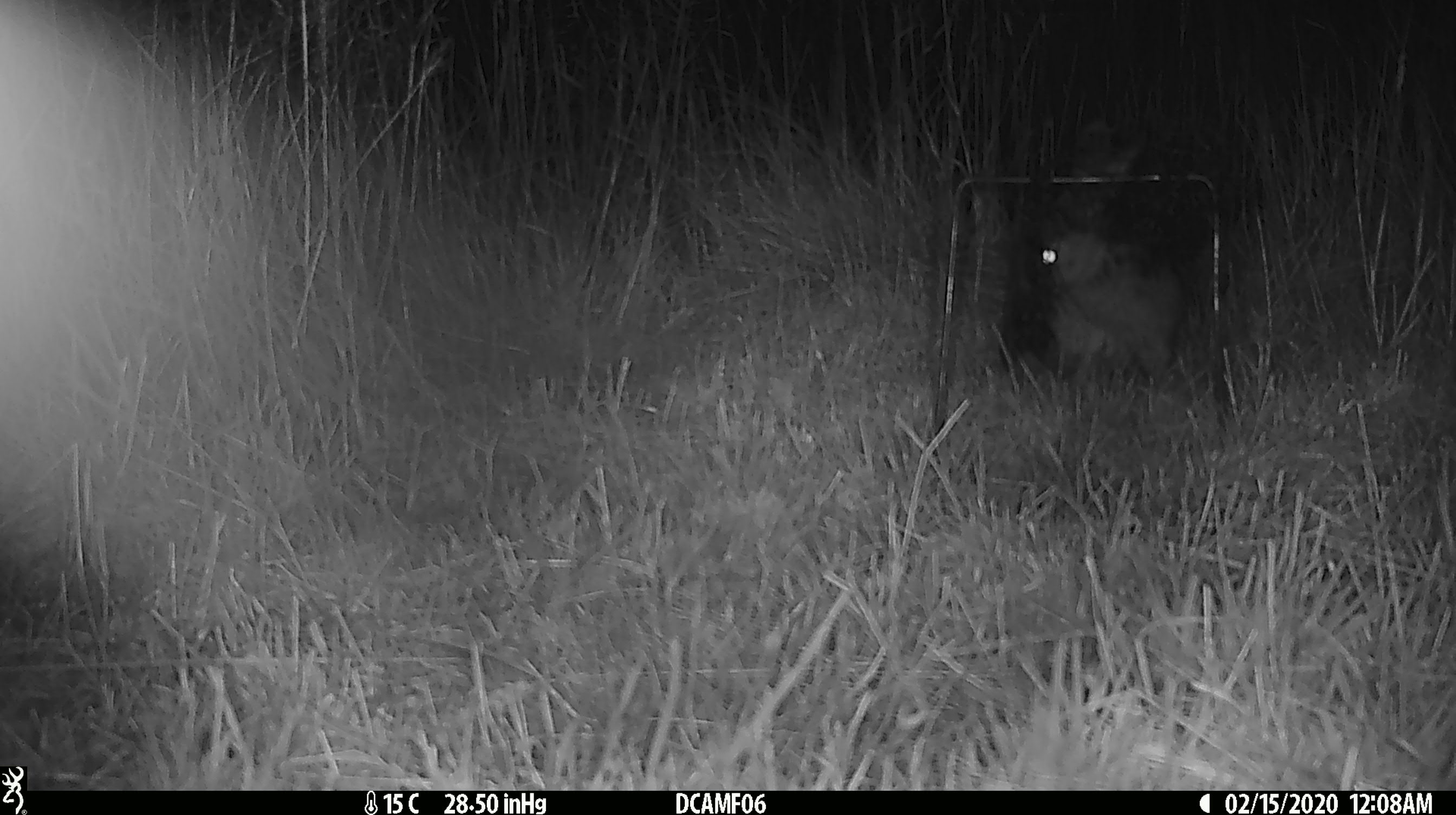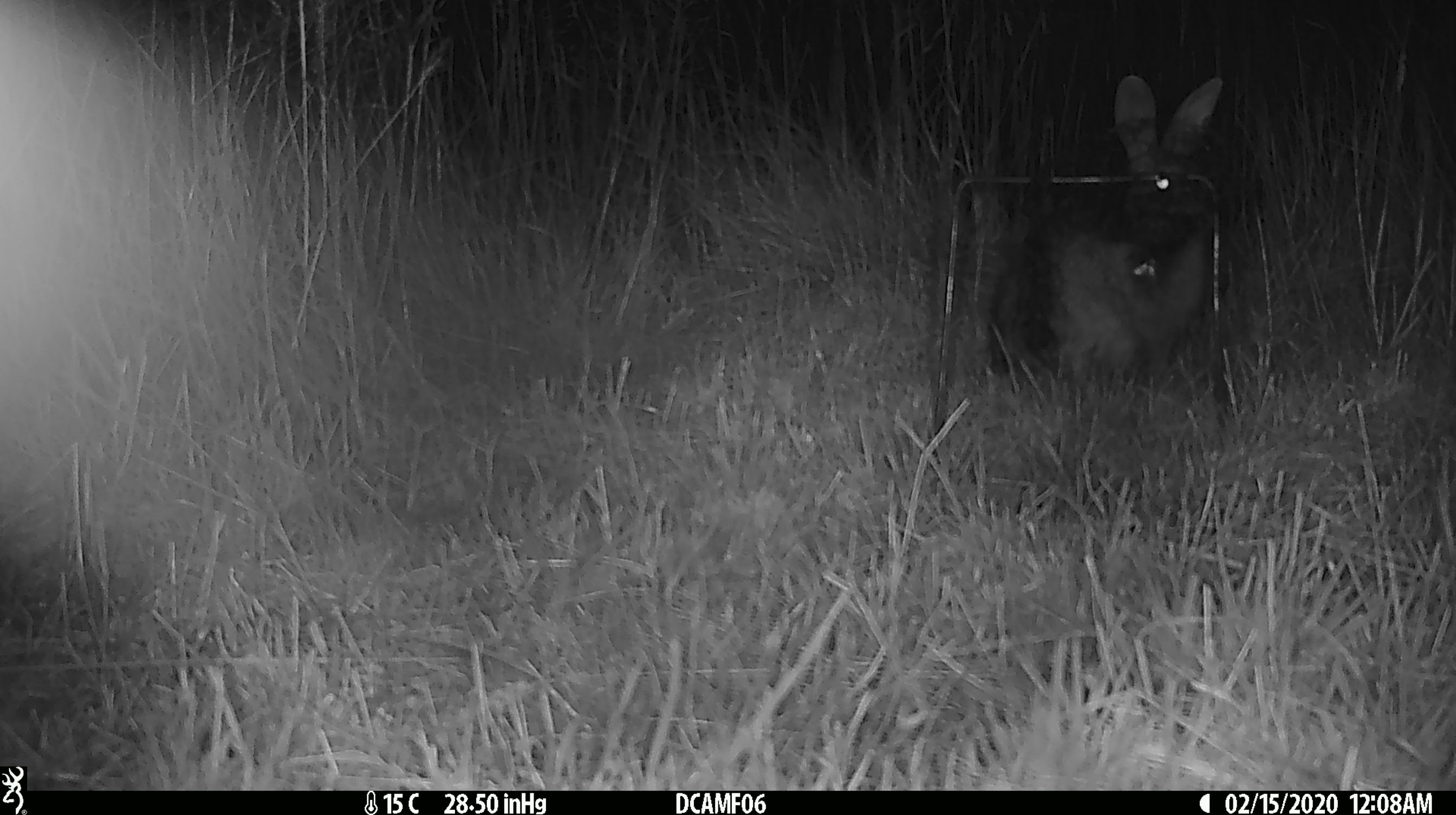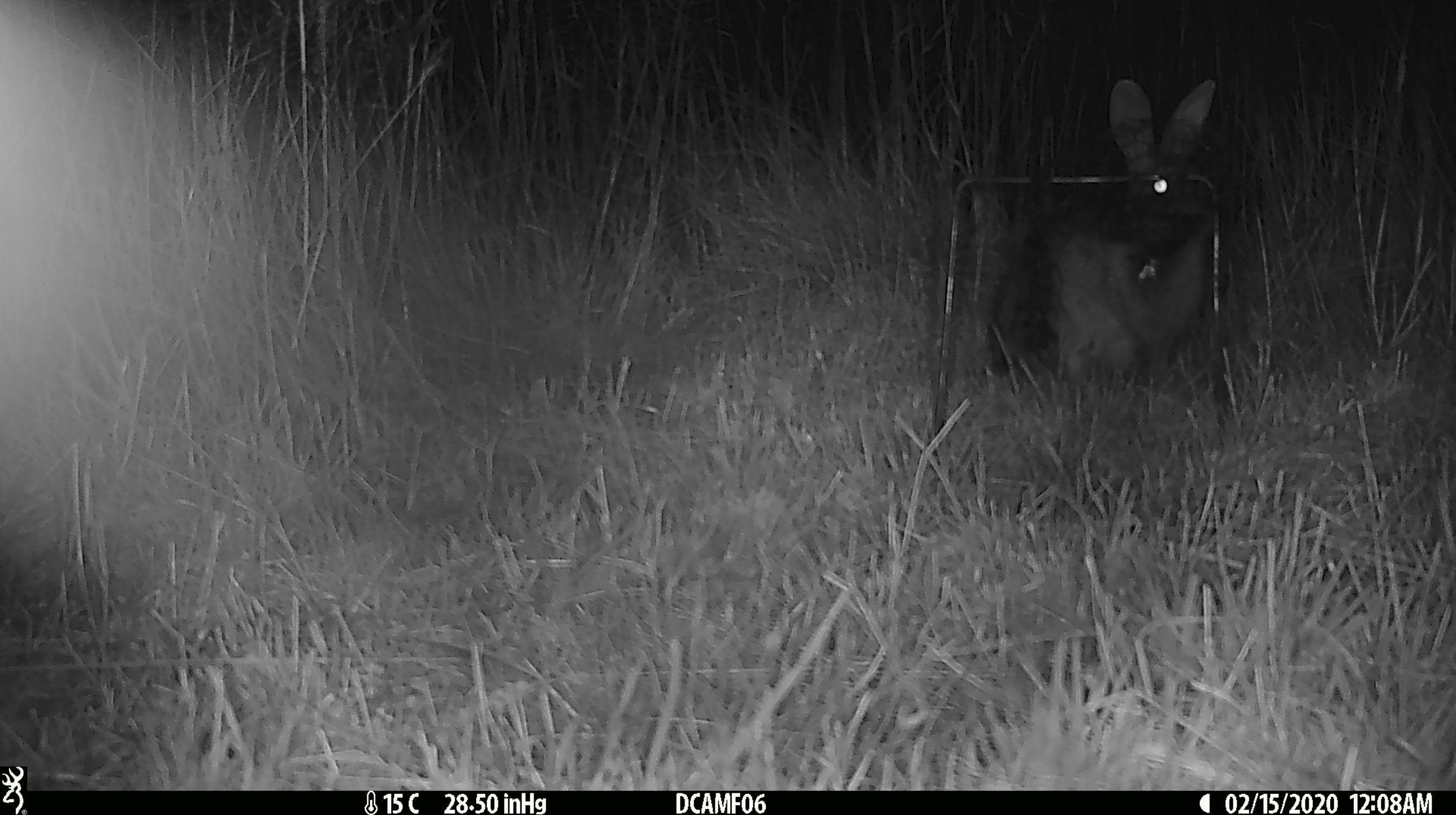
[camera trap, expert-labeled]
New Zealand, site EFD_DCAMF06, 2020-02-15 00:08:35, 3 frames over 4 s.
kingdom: Animalia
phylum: Chordata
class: Mammalia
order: Lagomorpha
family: Leporidae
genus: Oryctolagus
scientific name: Oryctolagus cuniculus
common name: european rabbit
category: rabbit